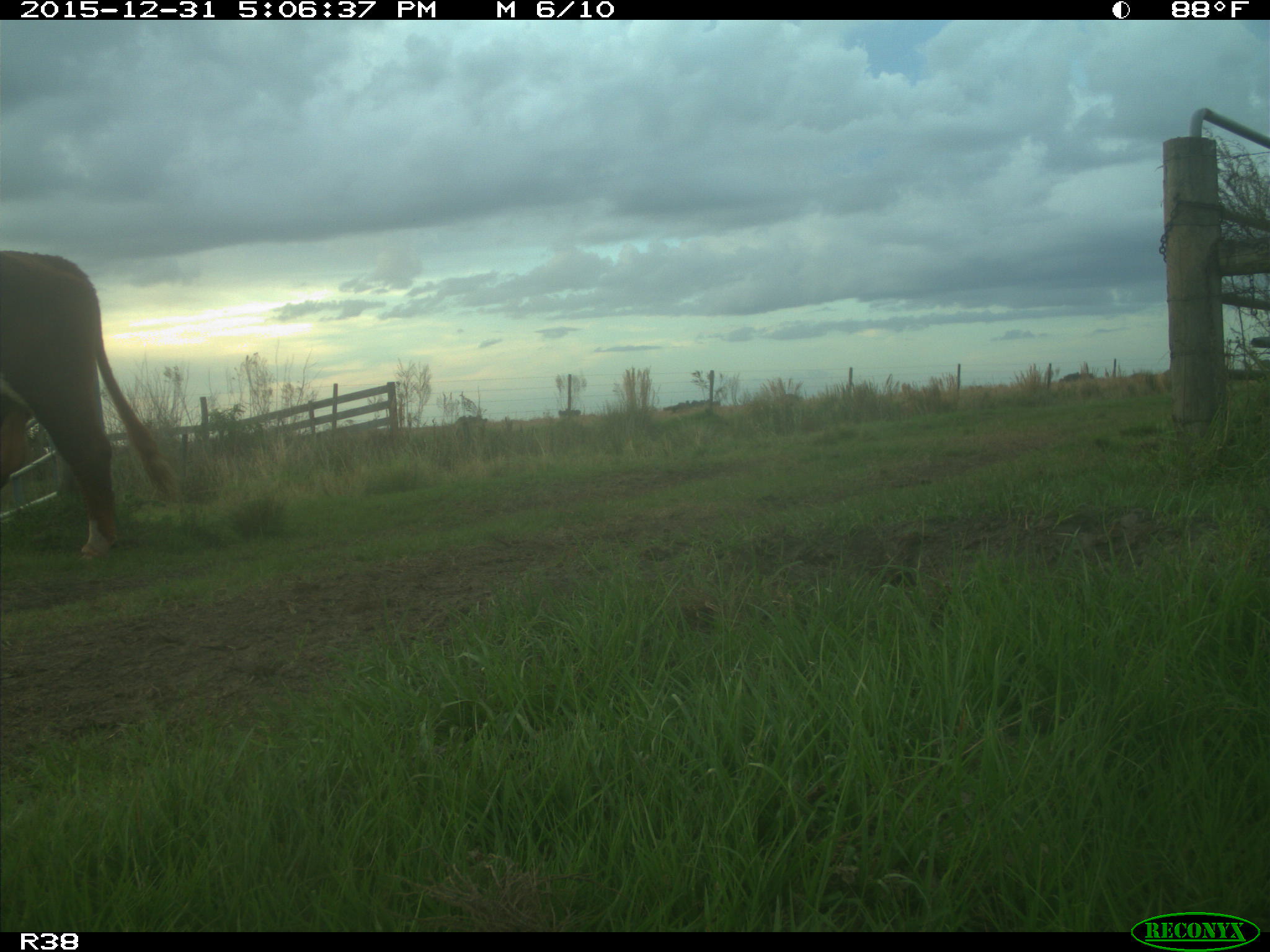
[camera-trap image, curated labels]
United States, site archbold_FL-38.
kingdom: Animalia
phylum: Chordata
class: Mammalia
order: Artiodactyla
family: Bovidae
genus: Bos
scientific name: Bos taurus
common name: domestic cow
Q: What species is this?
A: Bos taurus (domestic cow).